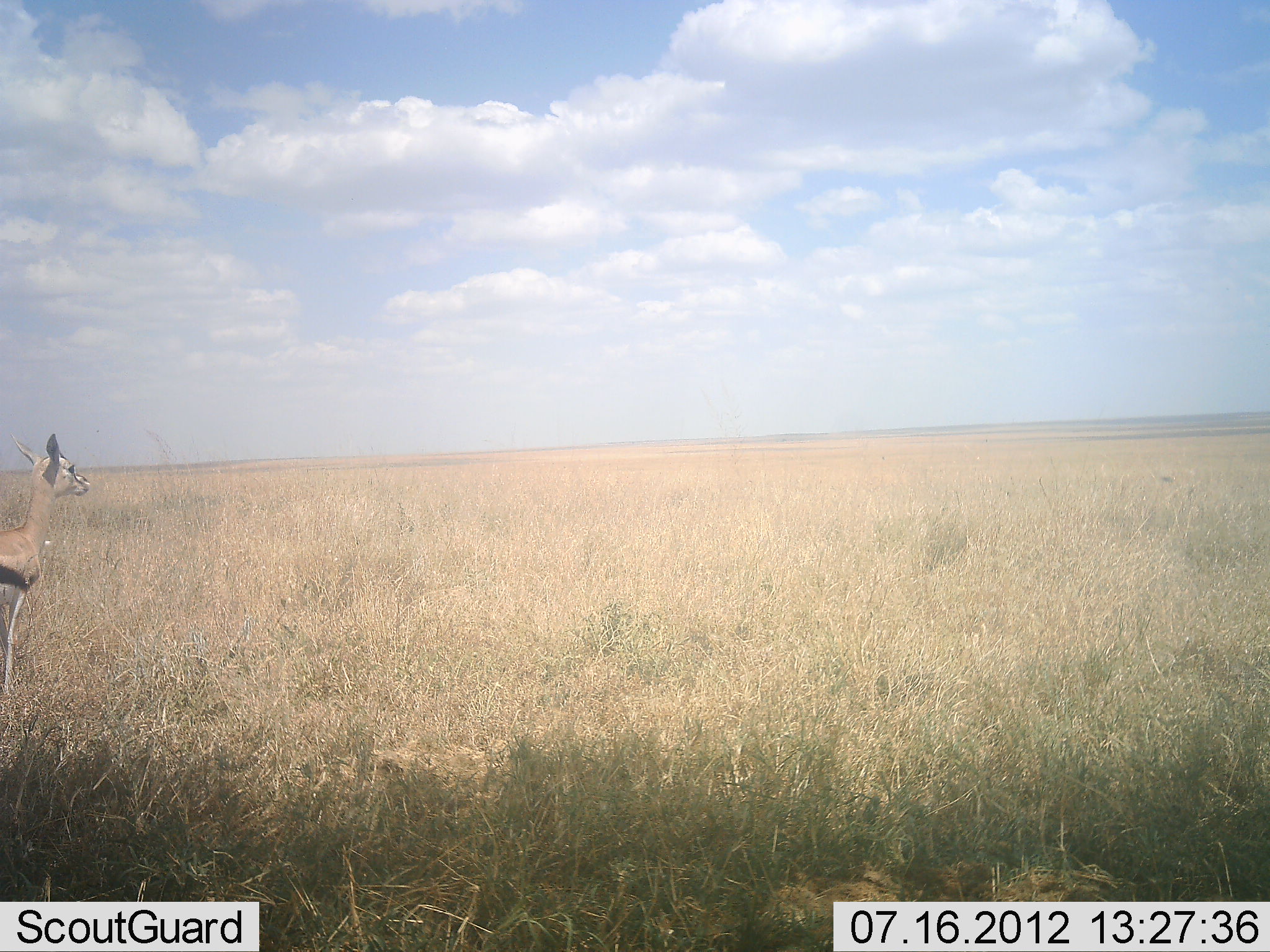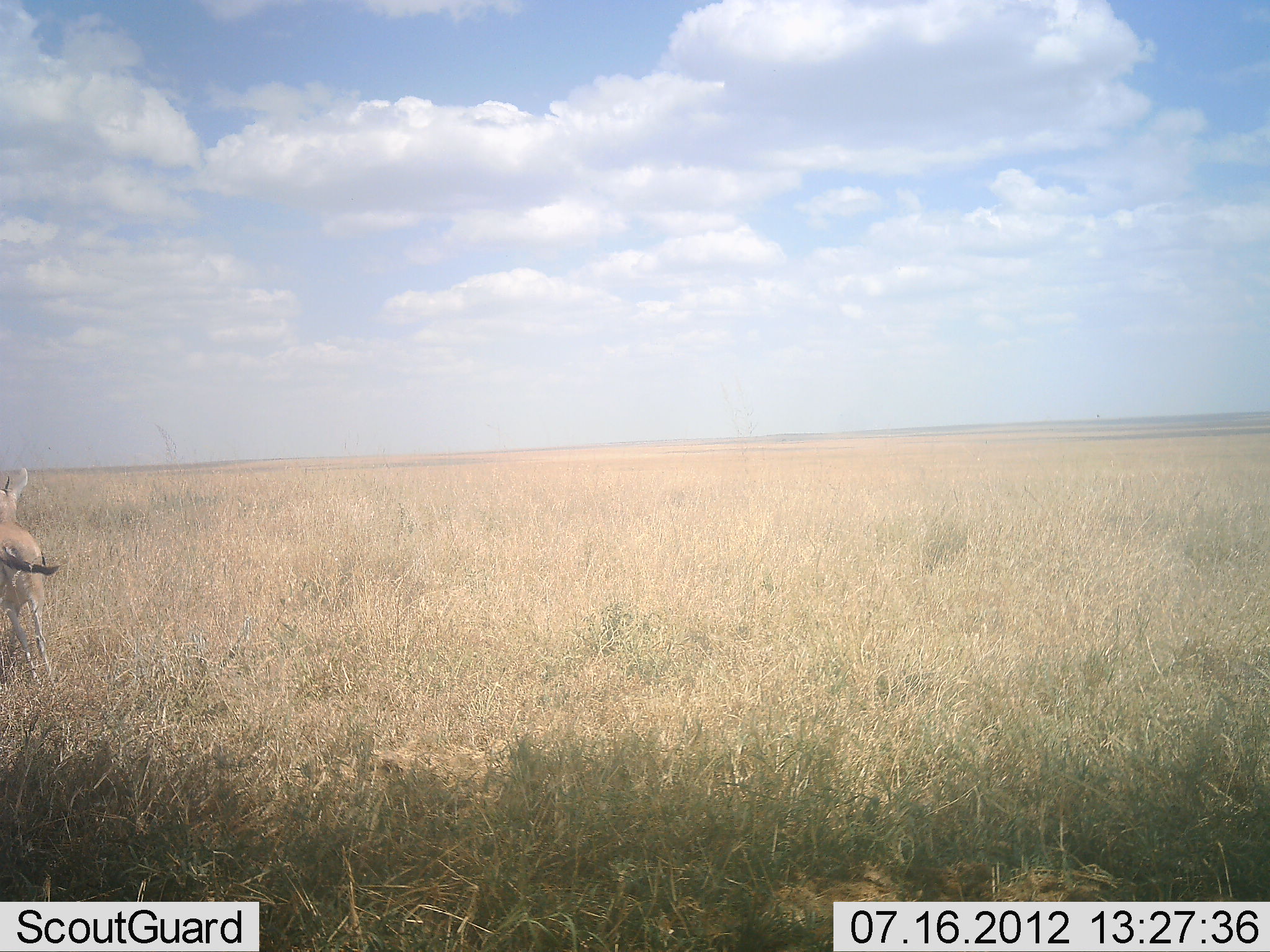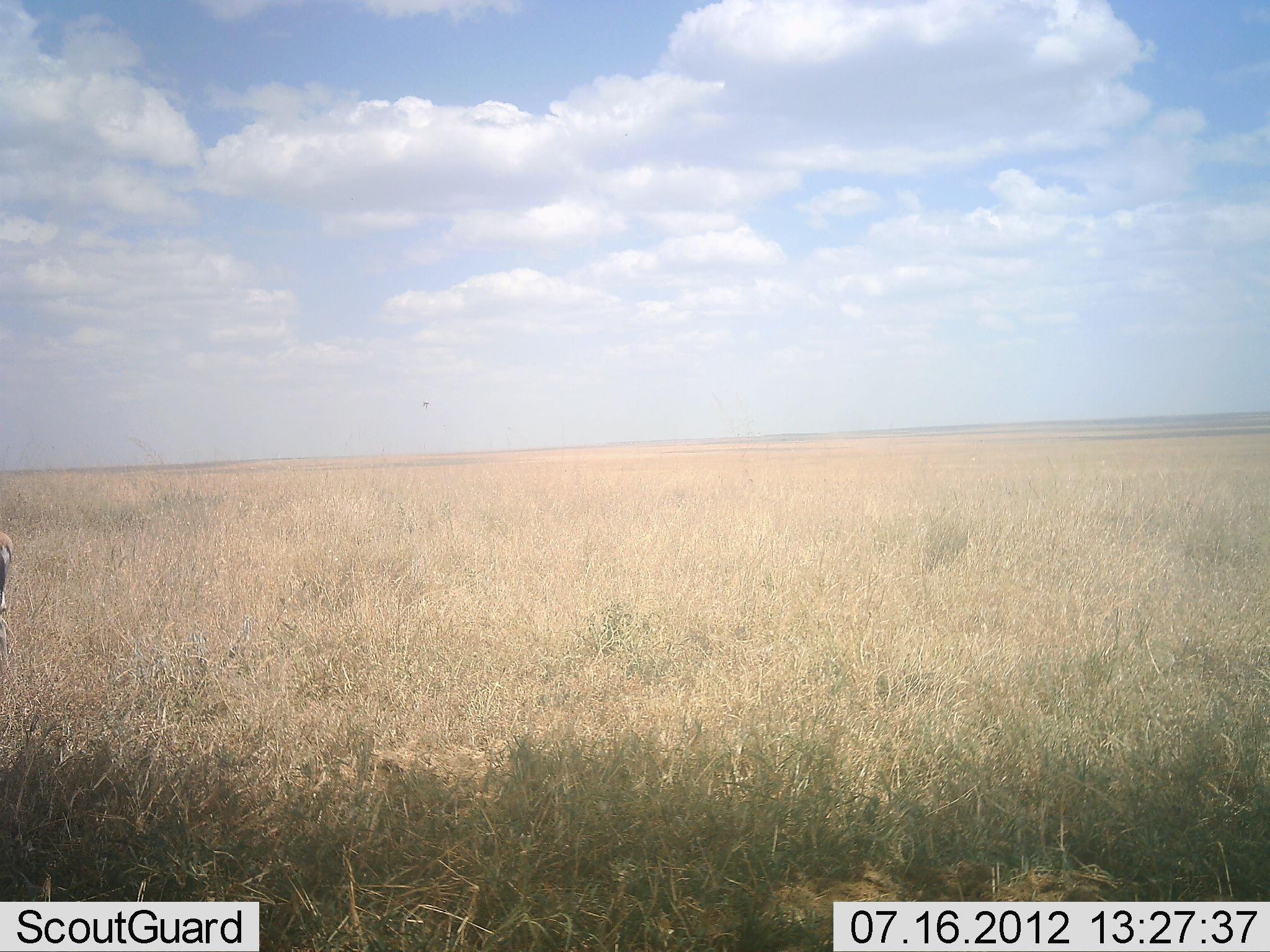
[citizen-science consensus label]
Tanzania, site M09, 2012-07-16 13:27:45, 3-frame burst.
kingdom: Animalia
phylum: Chordata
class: Mammalia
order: Artiodactyla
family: Bovidae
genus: Eudorcas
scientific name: Eudorcas thomsonii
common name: thomson's gazelle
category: gazellethomsons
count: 1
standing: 20%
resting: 0%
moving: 80%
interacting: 0%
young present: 0%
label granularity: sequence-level